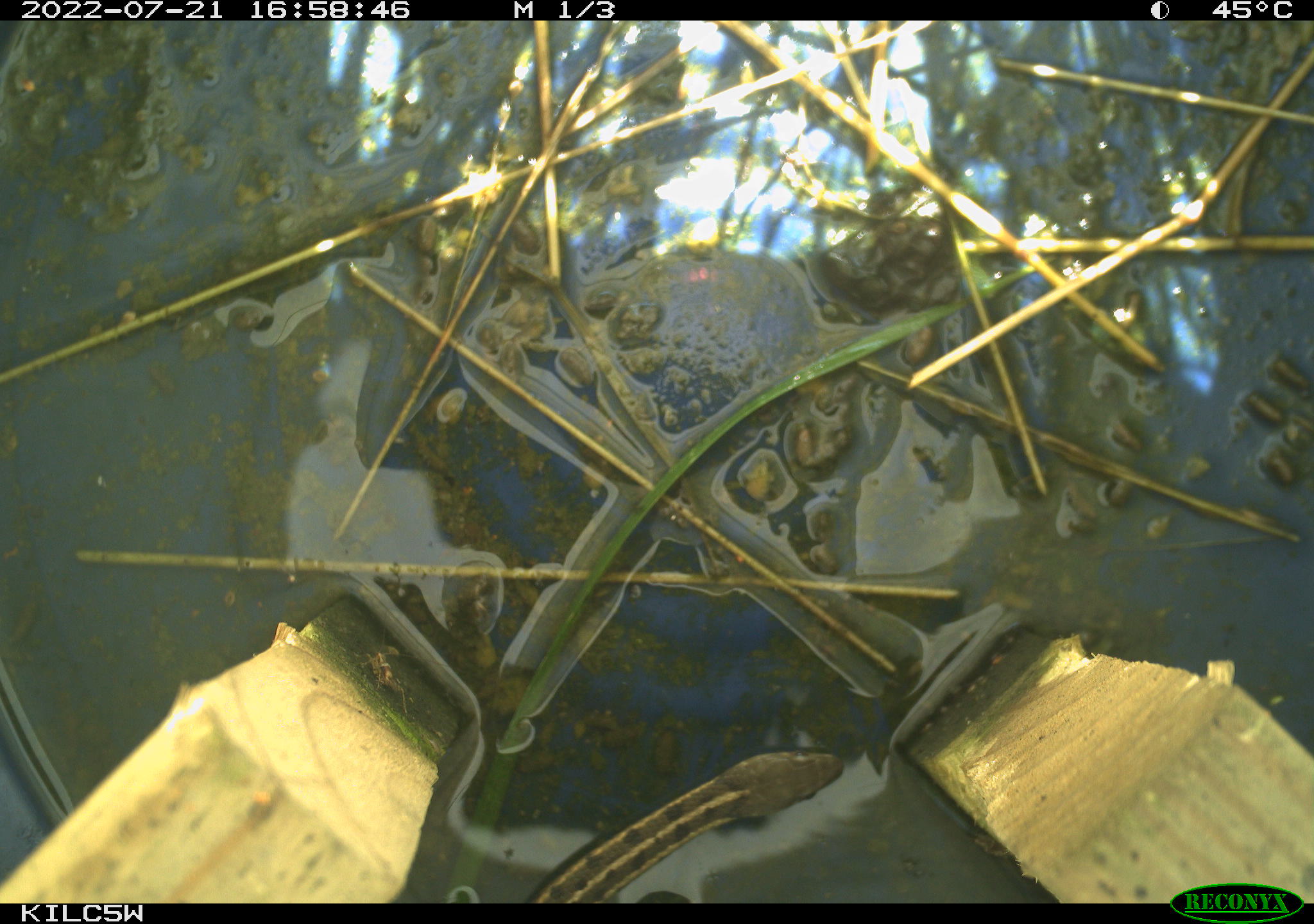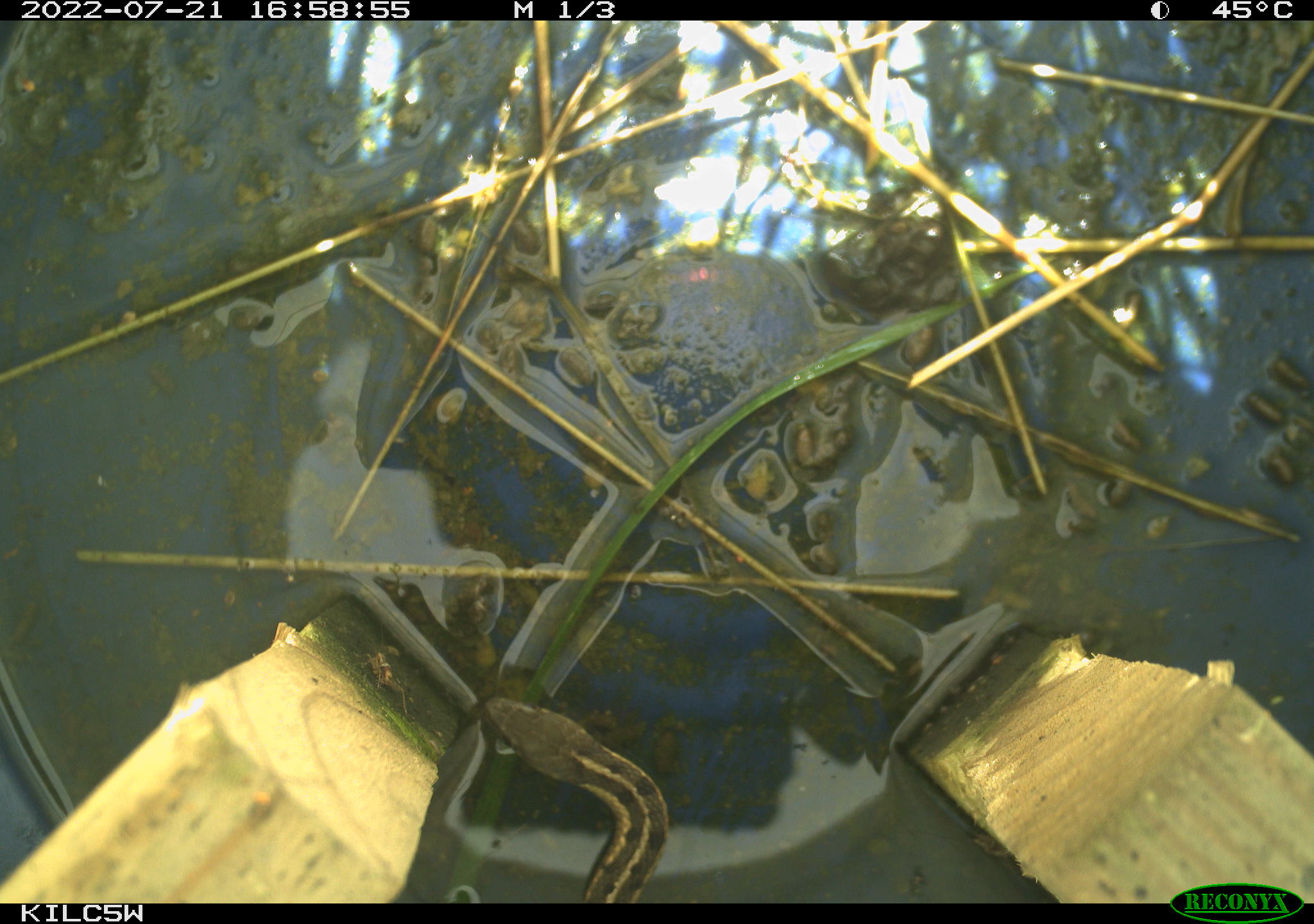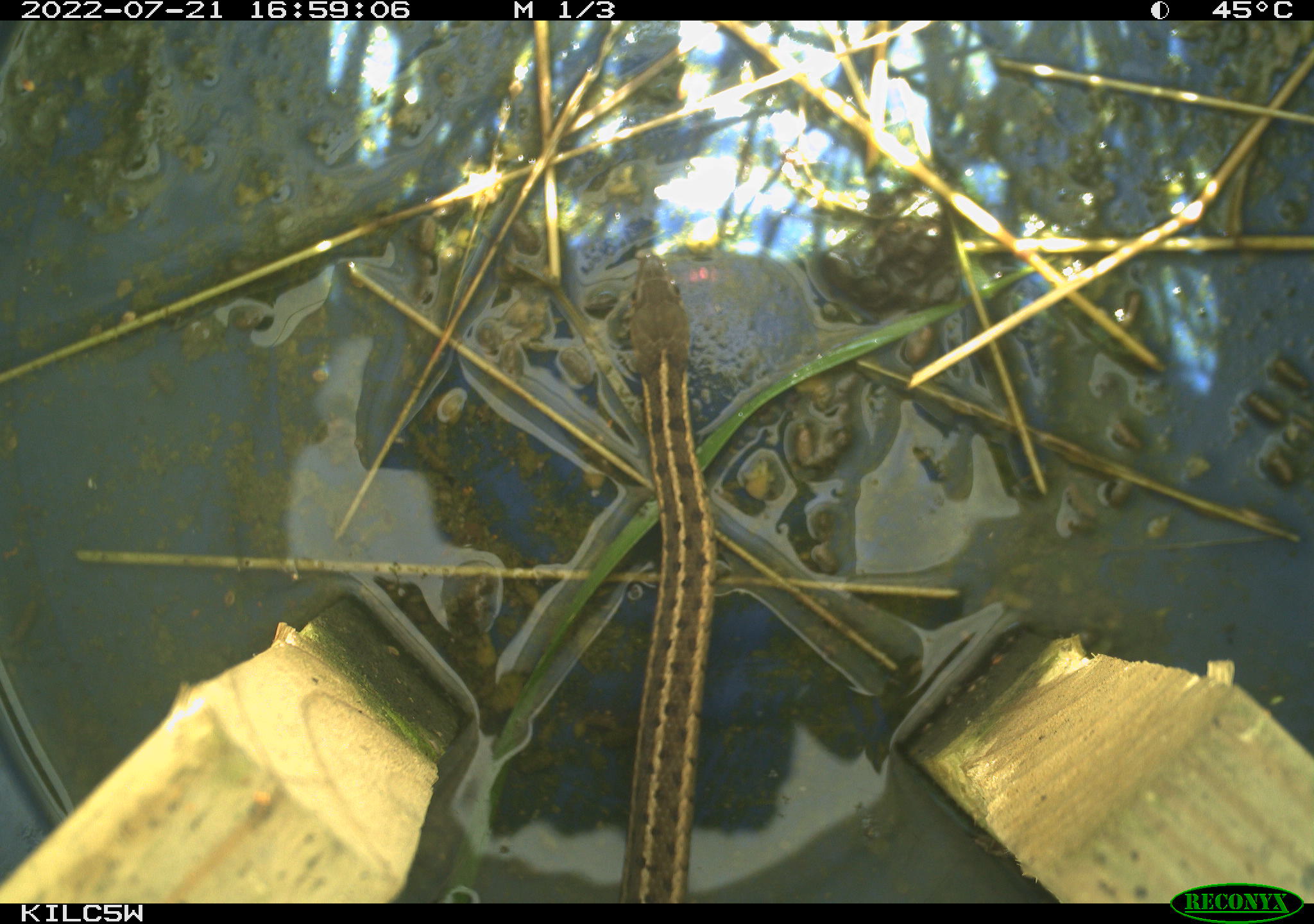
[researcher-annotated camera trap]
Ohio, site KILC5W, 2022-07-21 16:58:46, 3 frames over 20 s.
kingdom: Animalia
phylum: Chordata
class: Reptilia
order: Squamata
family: Colubridae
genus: Thamnophis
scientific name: Thamnophis sirtalis sirtalis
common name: eastern gartersnake